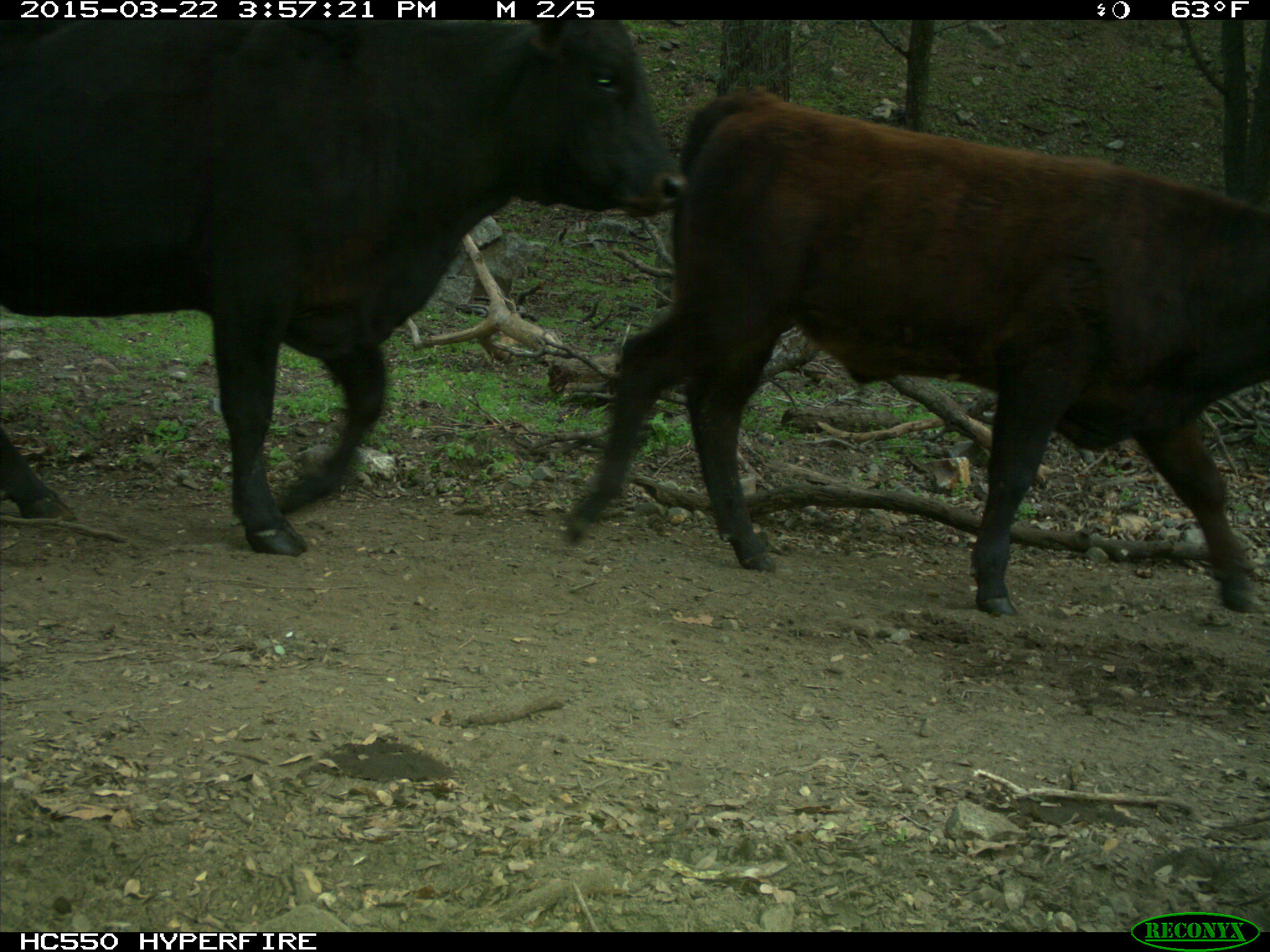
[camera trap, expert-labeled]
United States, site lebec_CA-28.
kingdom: Animalia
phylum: Chordata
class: Mammalia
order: Artiodactyla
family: Bovidae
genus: Bos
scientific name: Bos taurus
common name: domestic cow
Bos taurus (domestic cow).